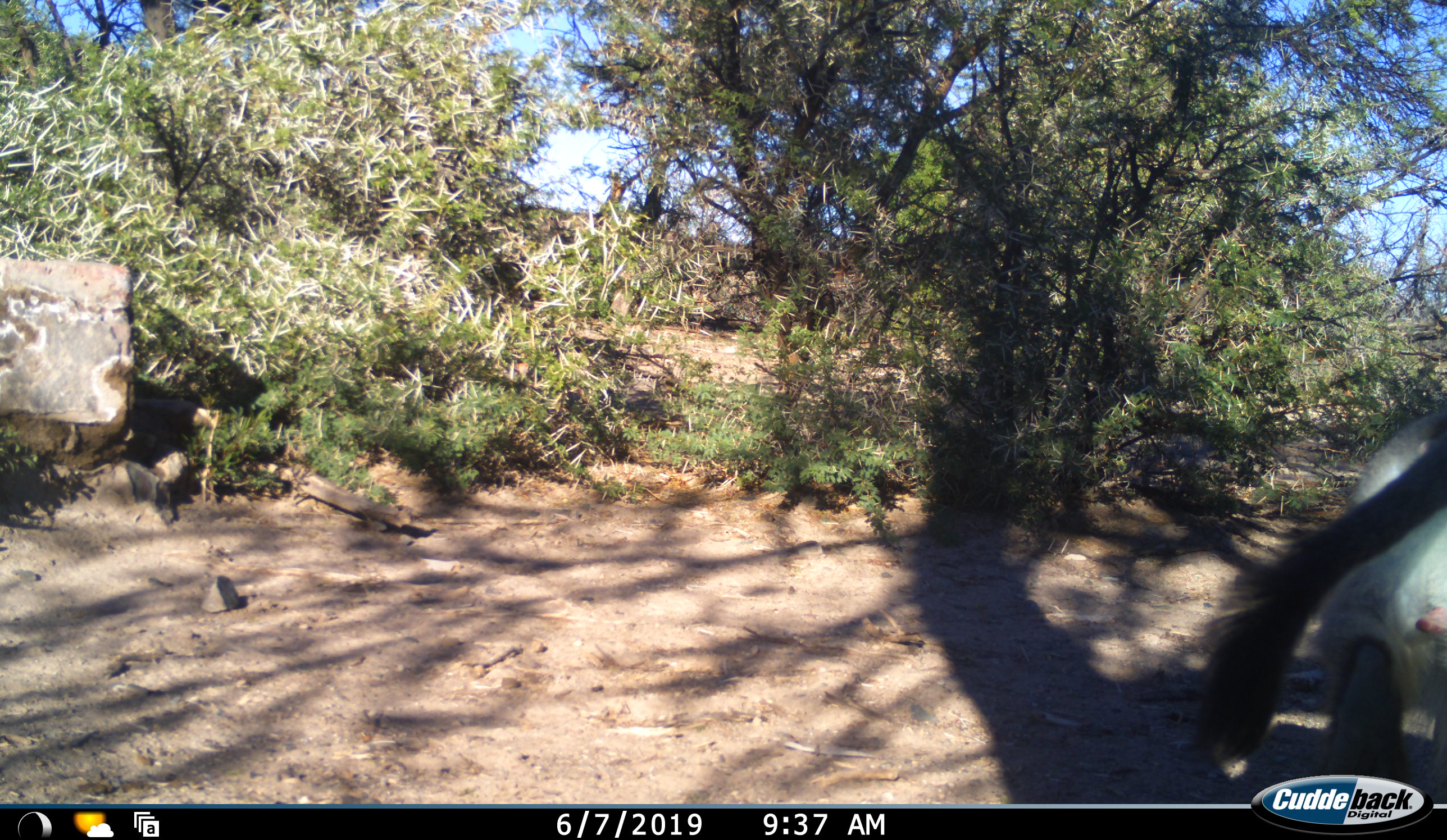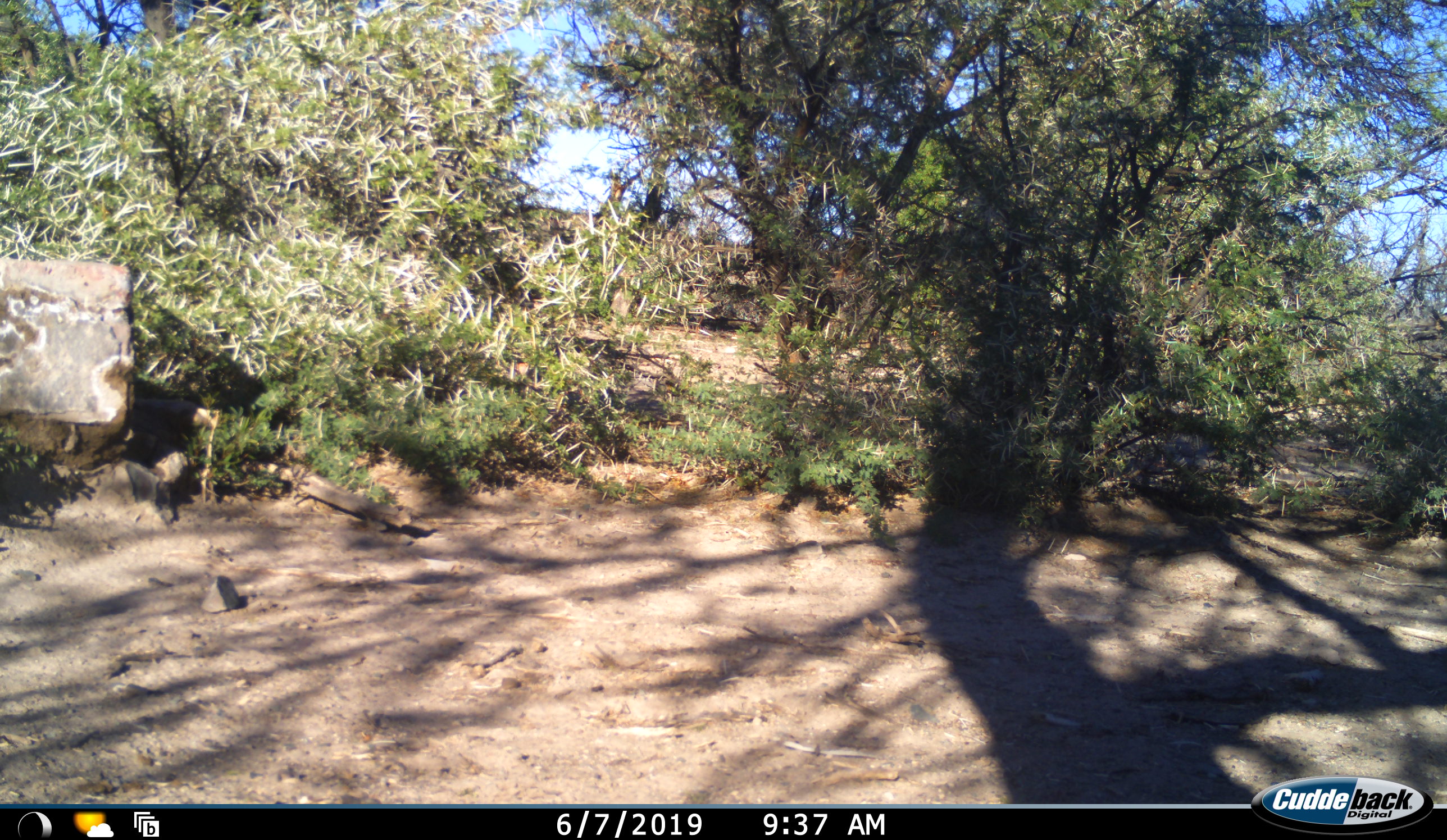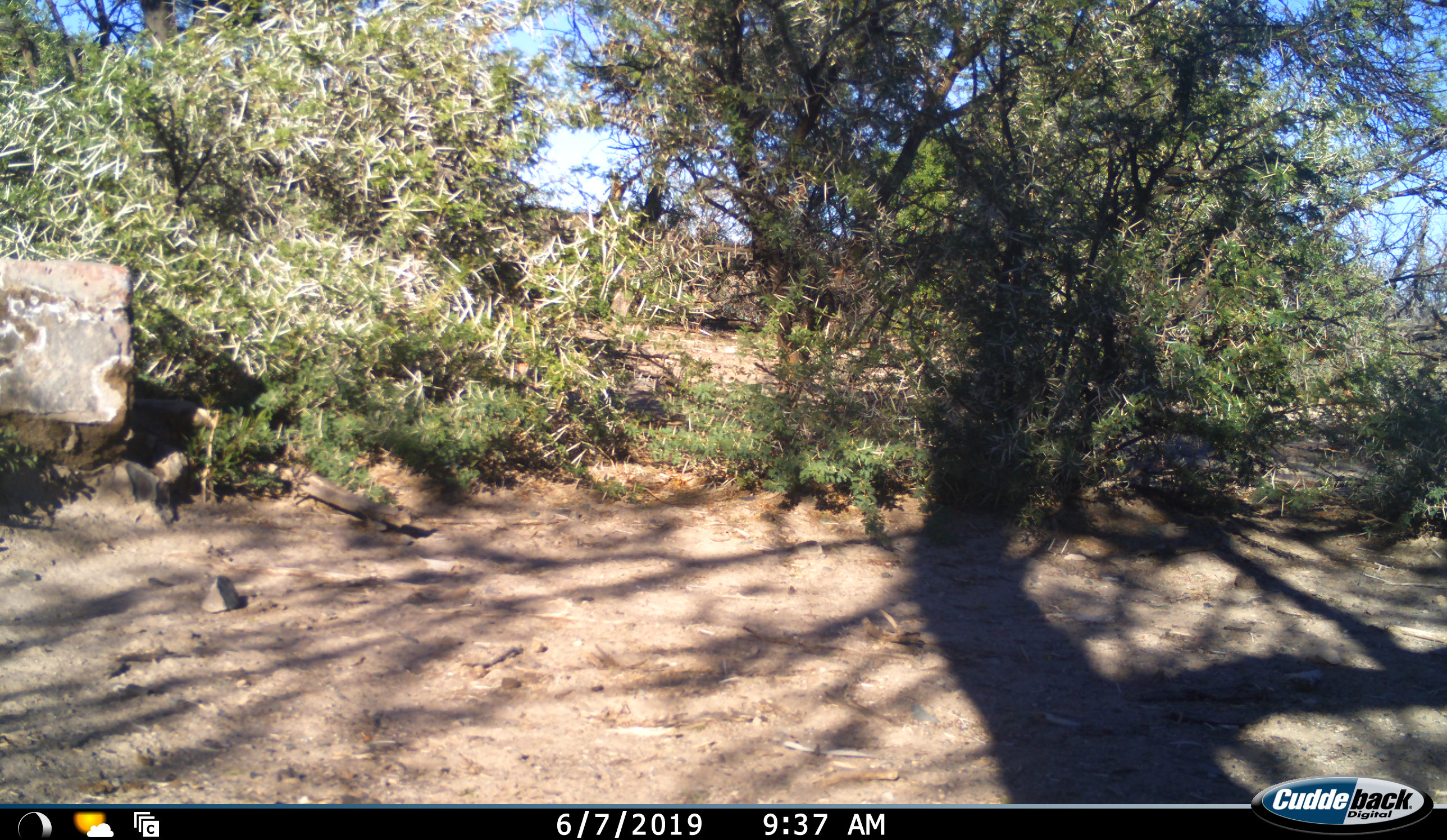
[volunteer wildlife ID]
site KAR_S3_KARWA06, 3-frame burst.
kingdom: Animalia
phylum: Chordata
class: Mammalia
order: Primates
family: Cercopithecidae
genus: Chlorocebus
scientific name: Chlorocebus pygerythrus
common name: vervet monkey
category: monkeyvervet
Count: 1.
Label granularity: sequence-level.